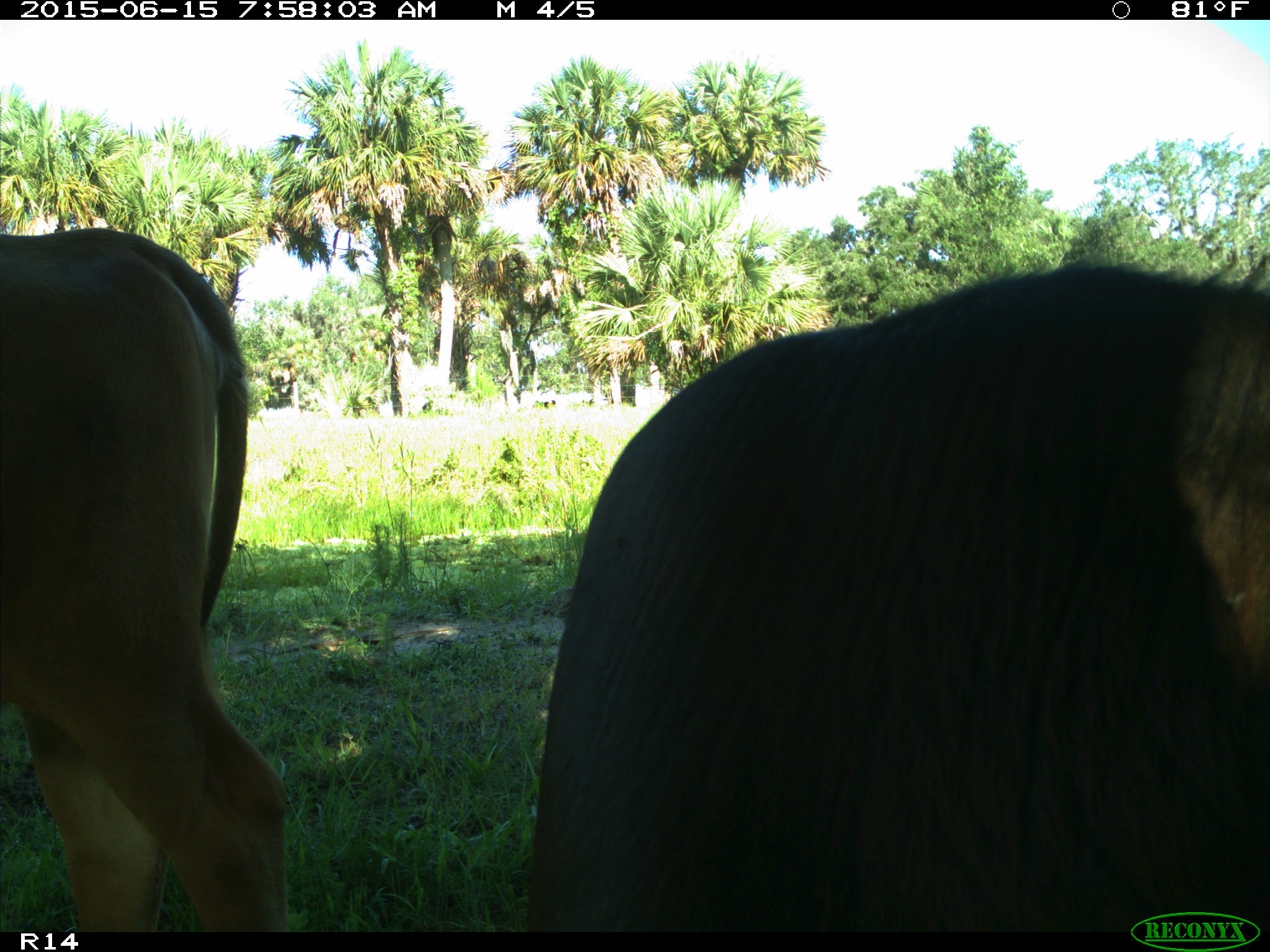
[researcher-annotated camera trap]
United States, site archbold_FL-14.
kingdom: Animalia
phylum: Chordata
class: Mammalia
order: Artiodactyla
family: Bovidae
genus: Bos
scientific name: Bos taurus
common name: domestic cow